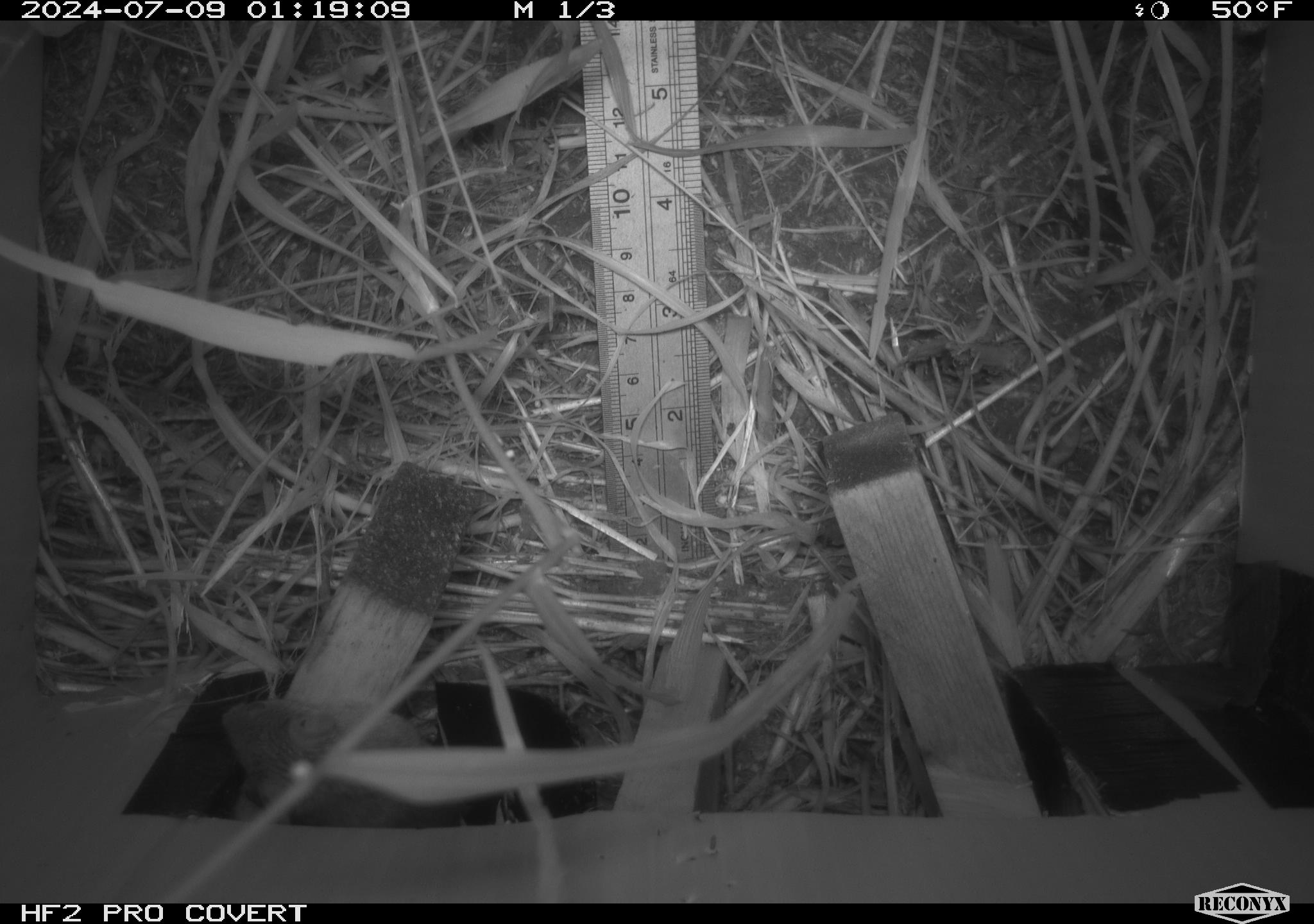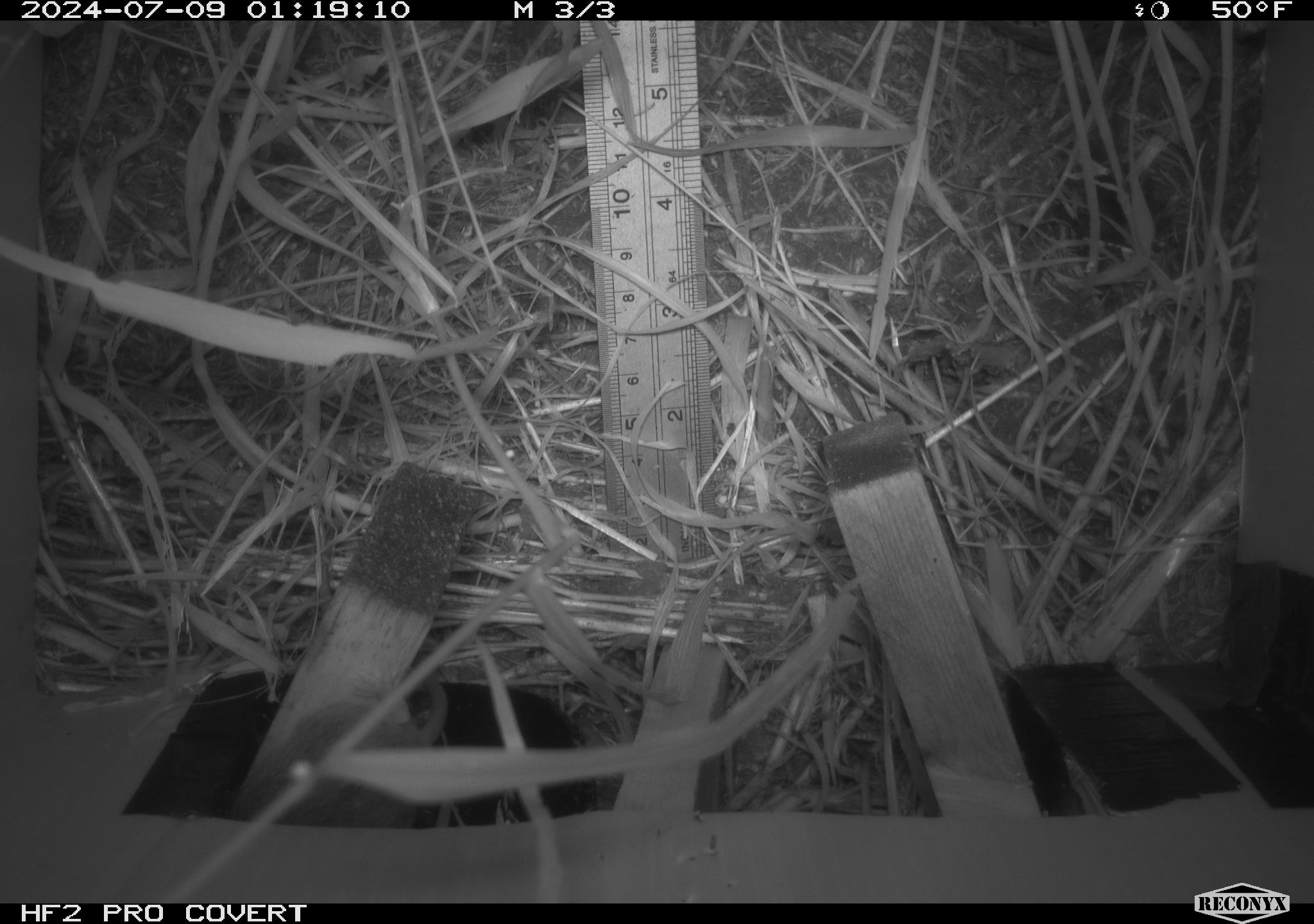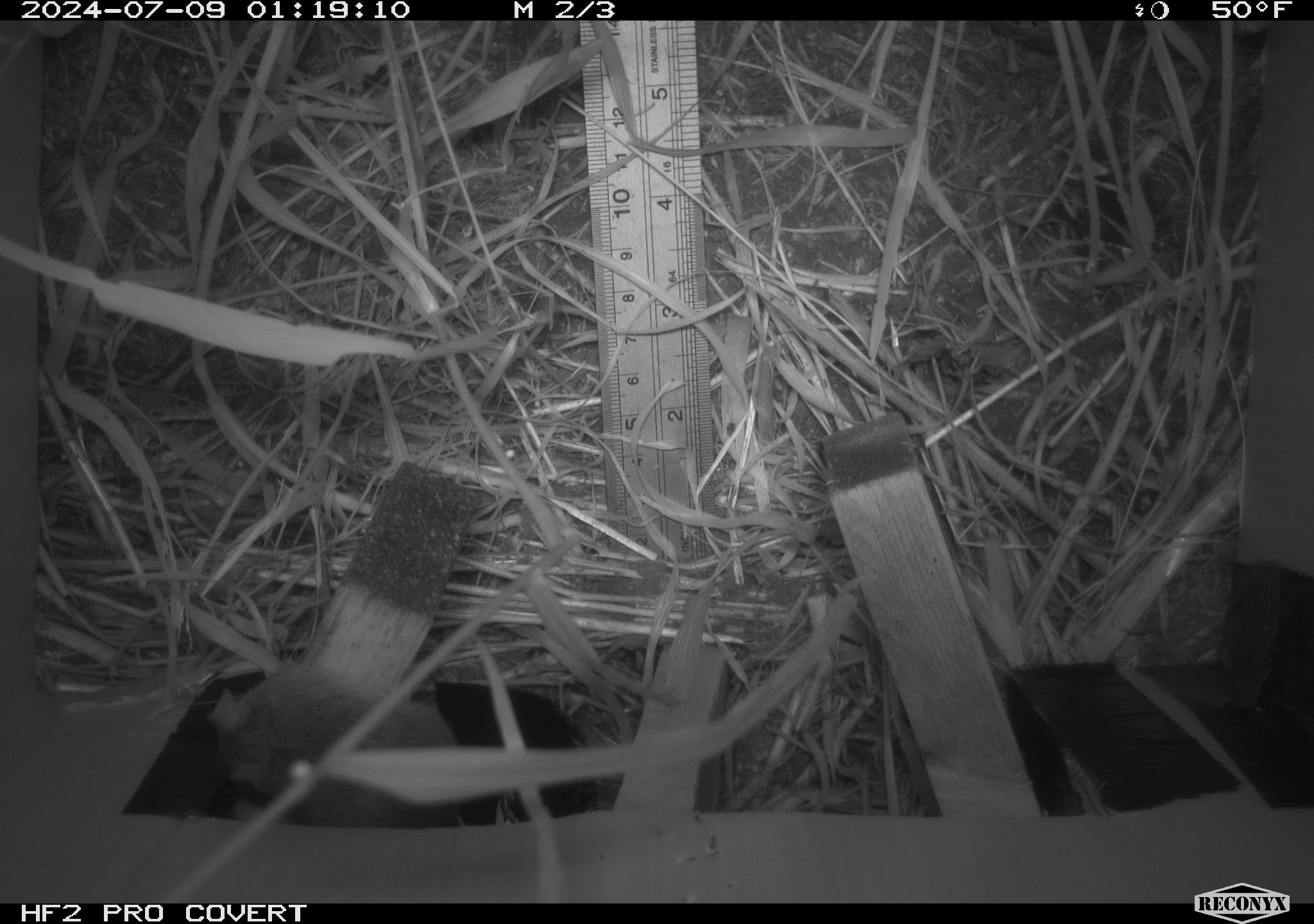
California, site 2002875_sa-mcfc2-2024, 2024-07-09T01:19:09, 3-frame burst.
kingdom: Animalia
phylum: Chordata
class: Mammalia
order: Rodentia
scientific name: Rodentia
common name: rodent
Rodent (Rodentia).